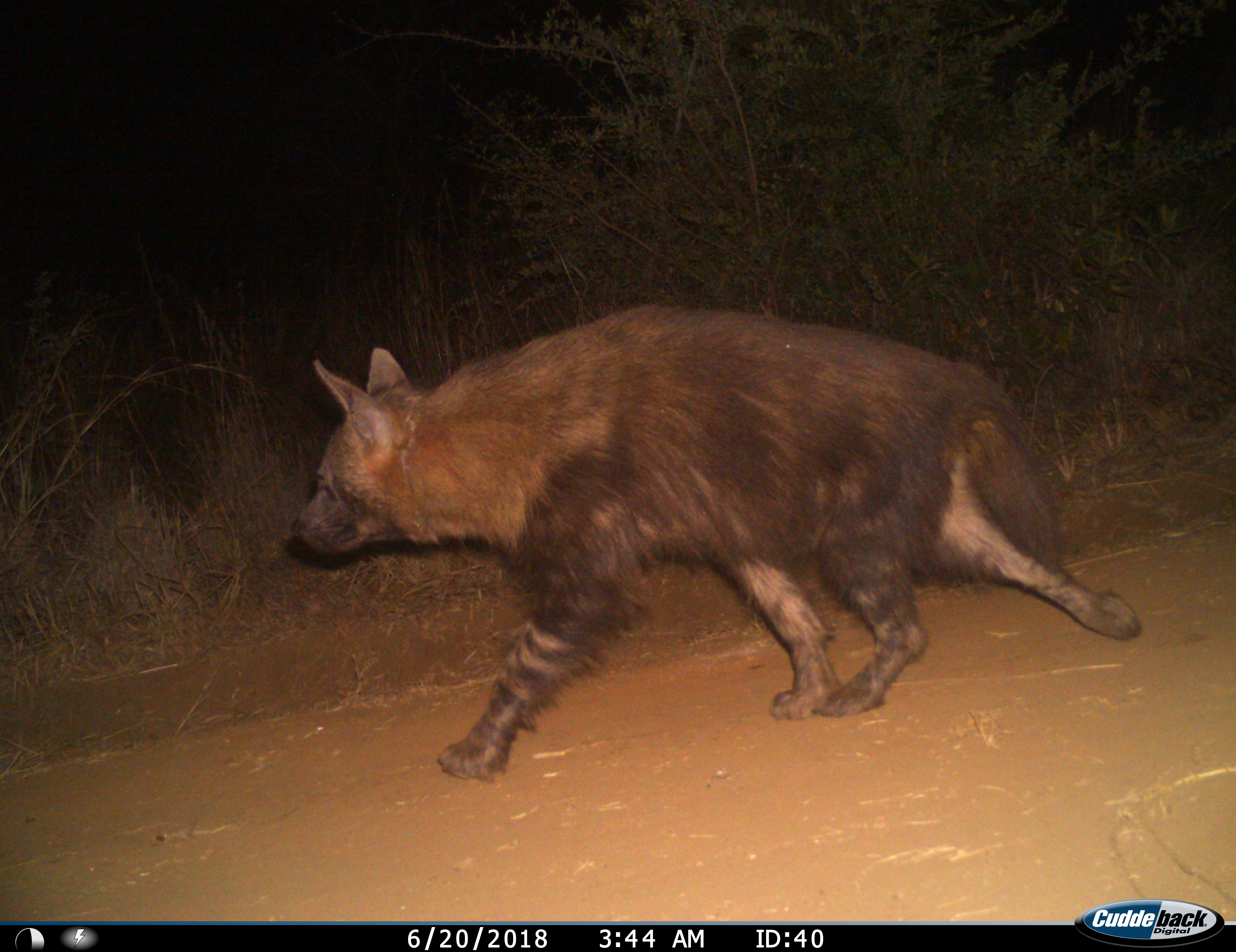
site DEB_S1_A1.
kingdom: Animalia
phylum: Chordata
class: Mammalia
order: Carnivora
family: Hyaenidae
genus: Parahyaena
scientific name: Parahyaena brunnea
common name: brown hyena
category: hyenabrown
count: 1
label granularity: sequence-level